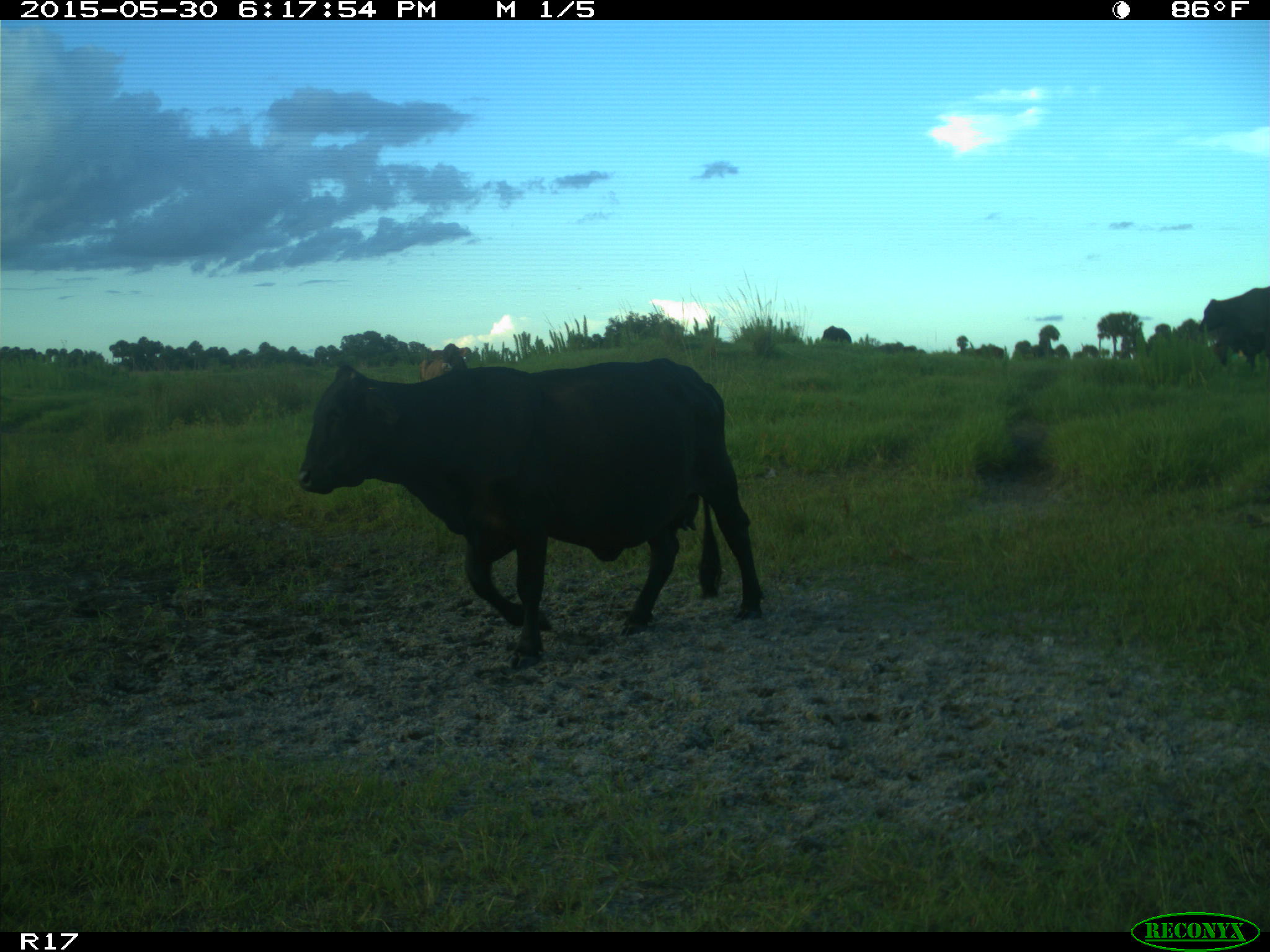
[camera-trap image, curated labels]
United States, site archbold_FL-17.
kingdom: Animalia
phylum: Chordata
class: Mammalia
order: Artiodactyla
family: Bovidae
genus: Bos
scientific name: Bos taurus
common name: domestic cow